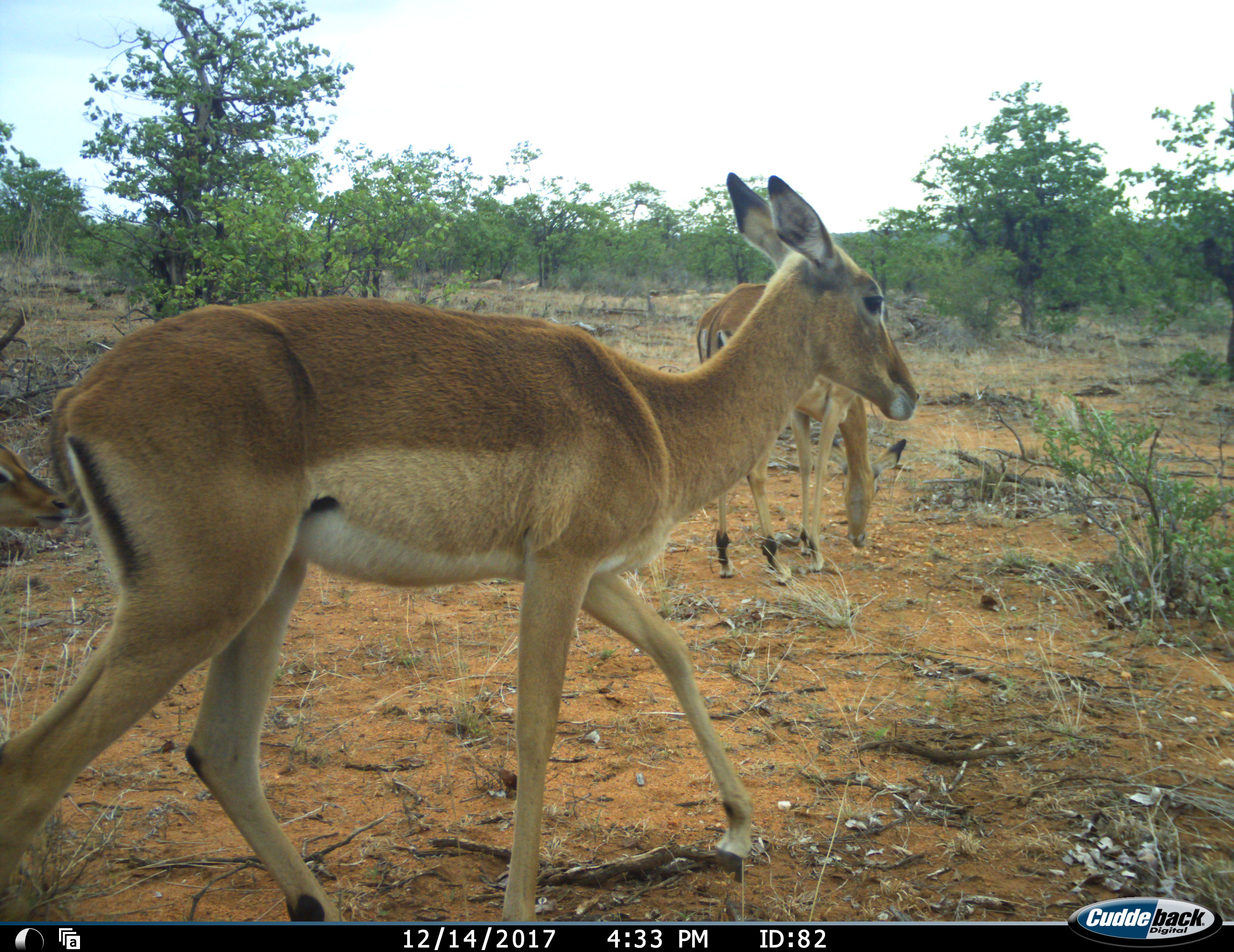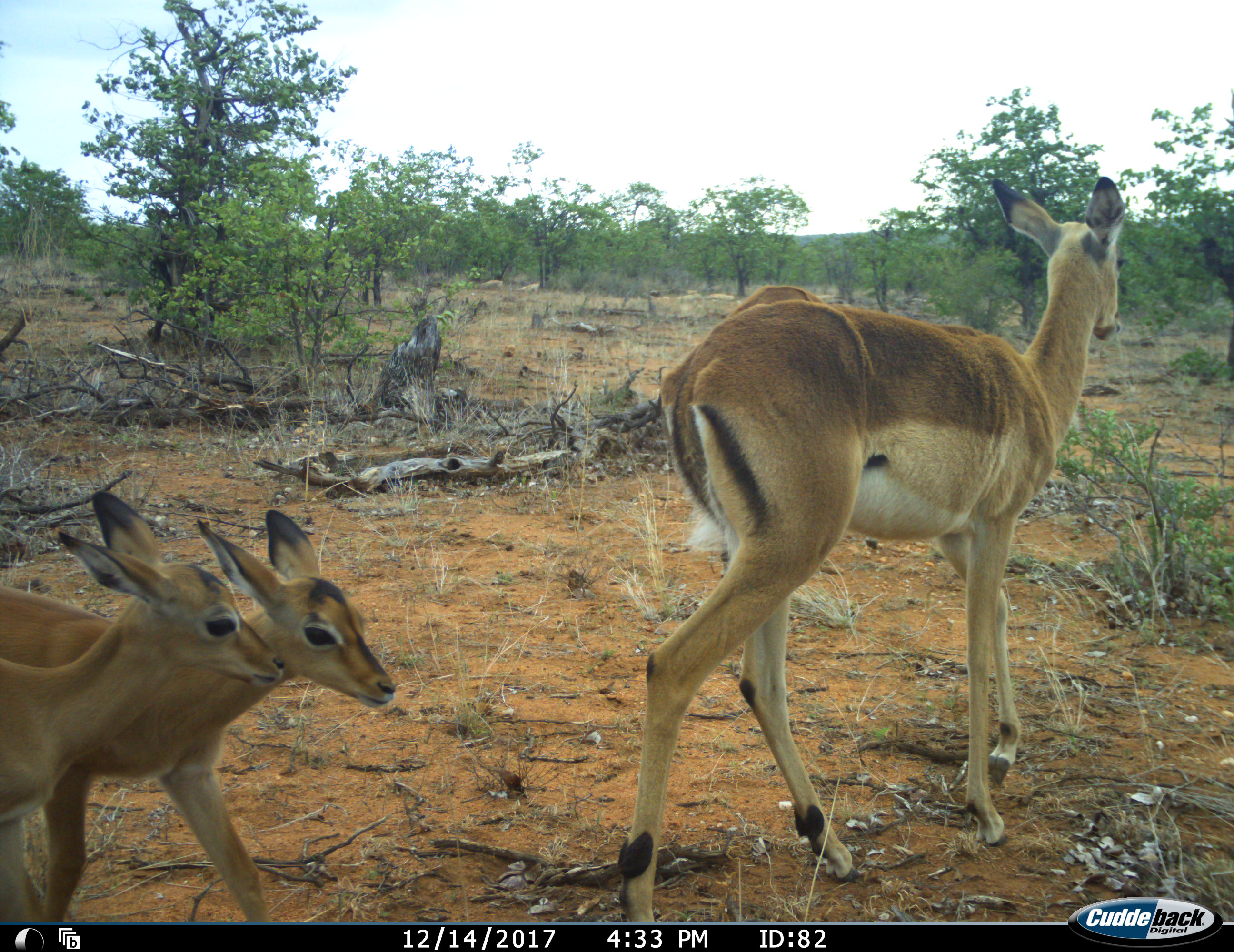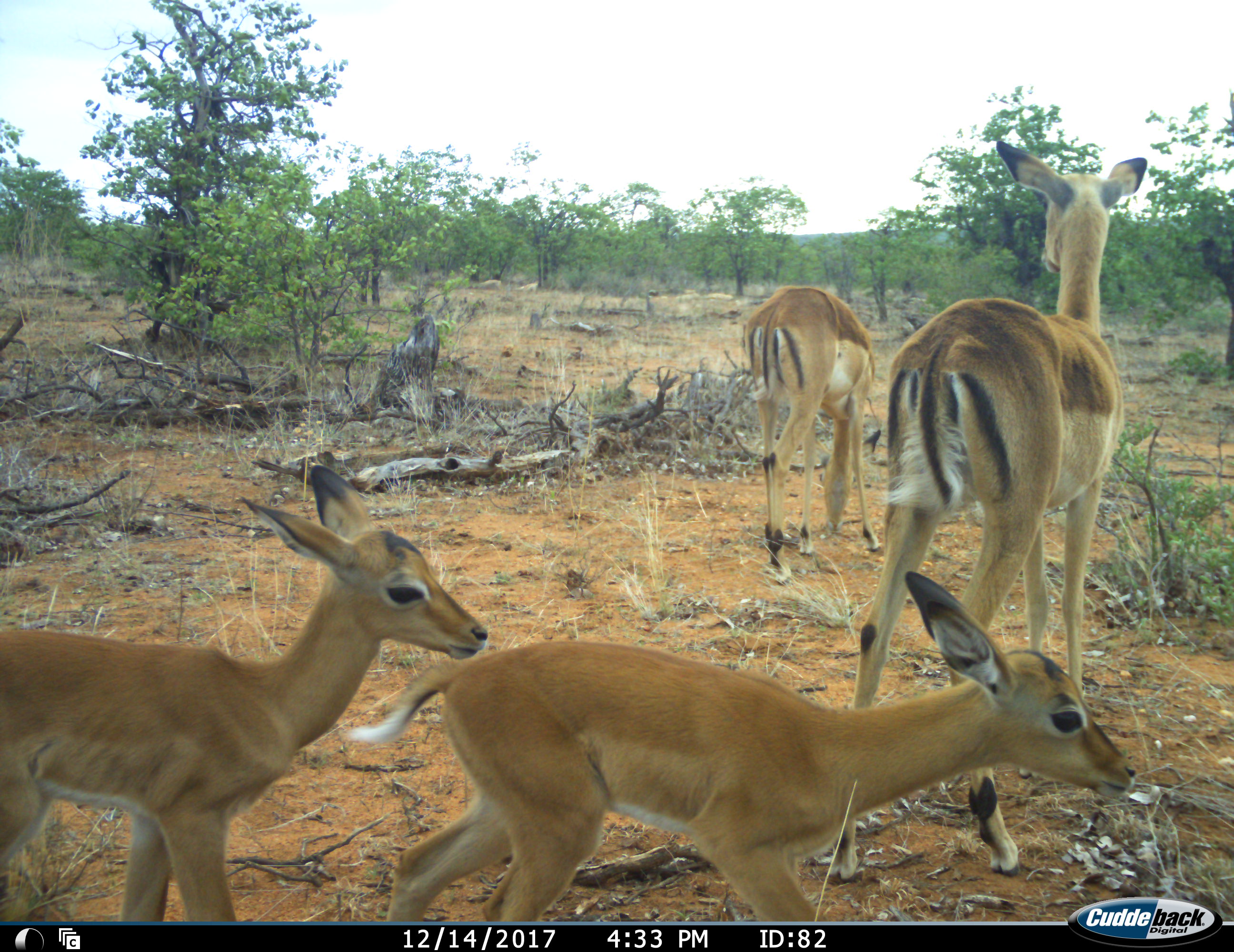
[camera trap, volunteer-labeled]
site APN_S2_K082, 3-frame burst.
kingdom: Animalia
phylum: Chordata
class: Mammalia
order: Artiodactyla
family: Bovidae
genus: Aepyceros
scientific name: Aepyceros melampus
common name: impala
Impala (Aepyceros melampus), count 4. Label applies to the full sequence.